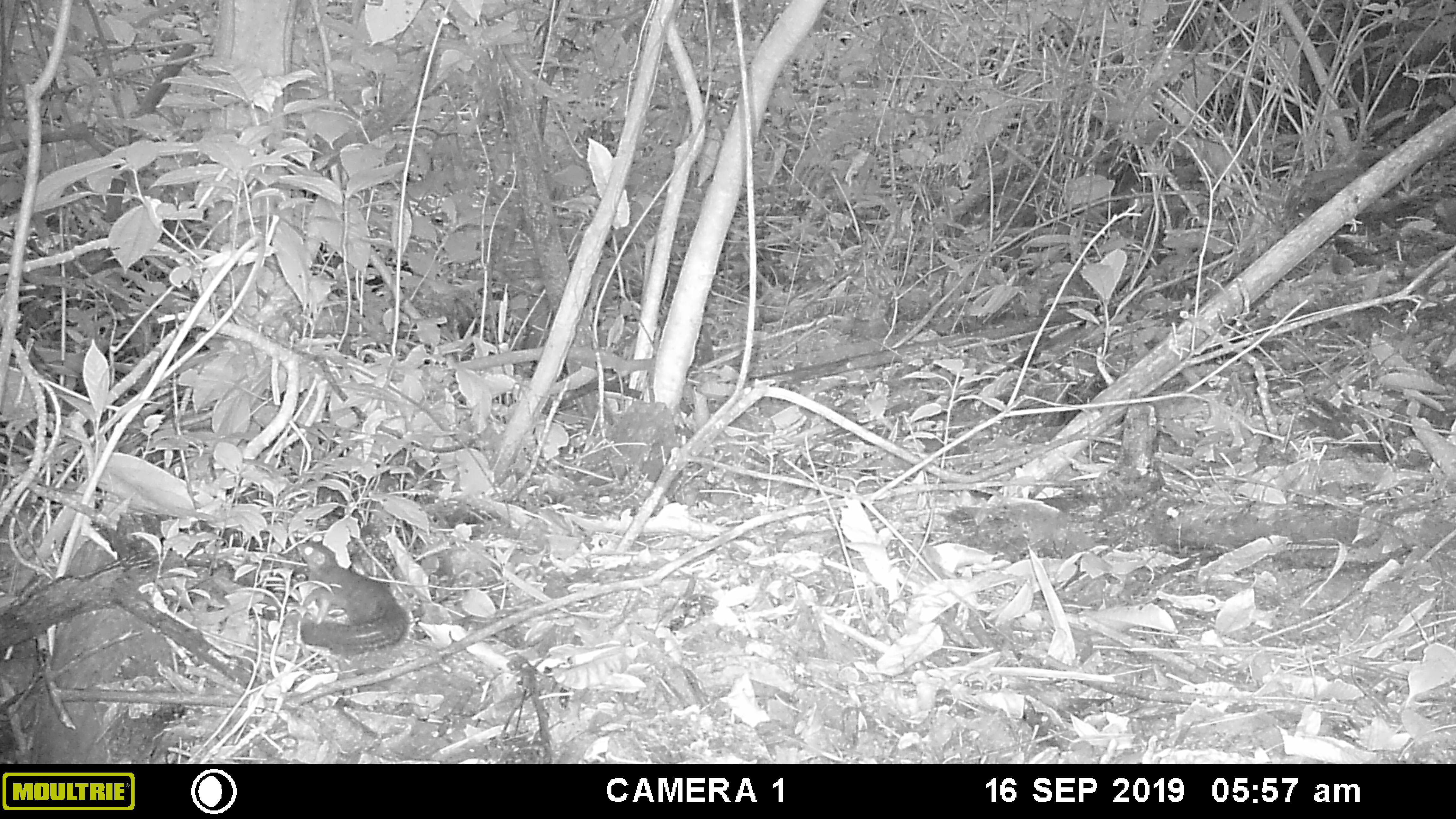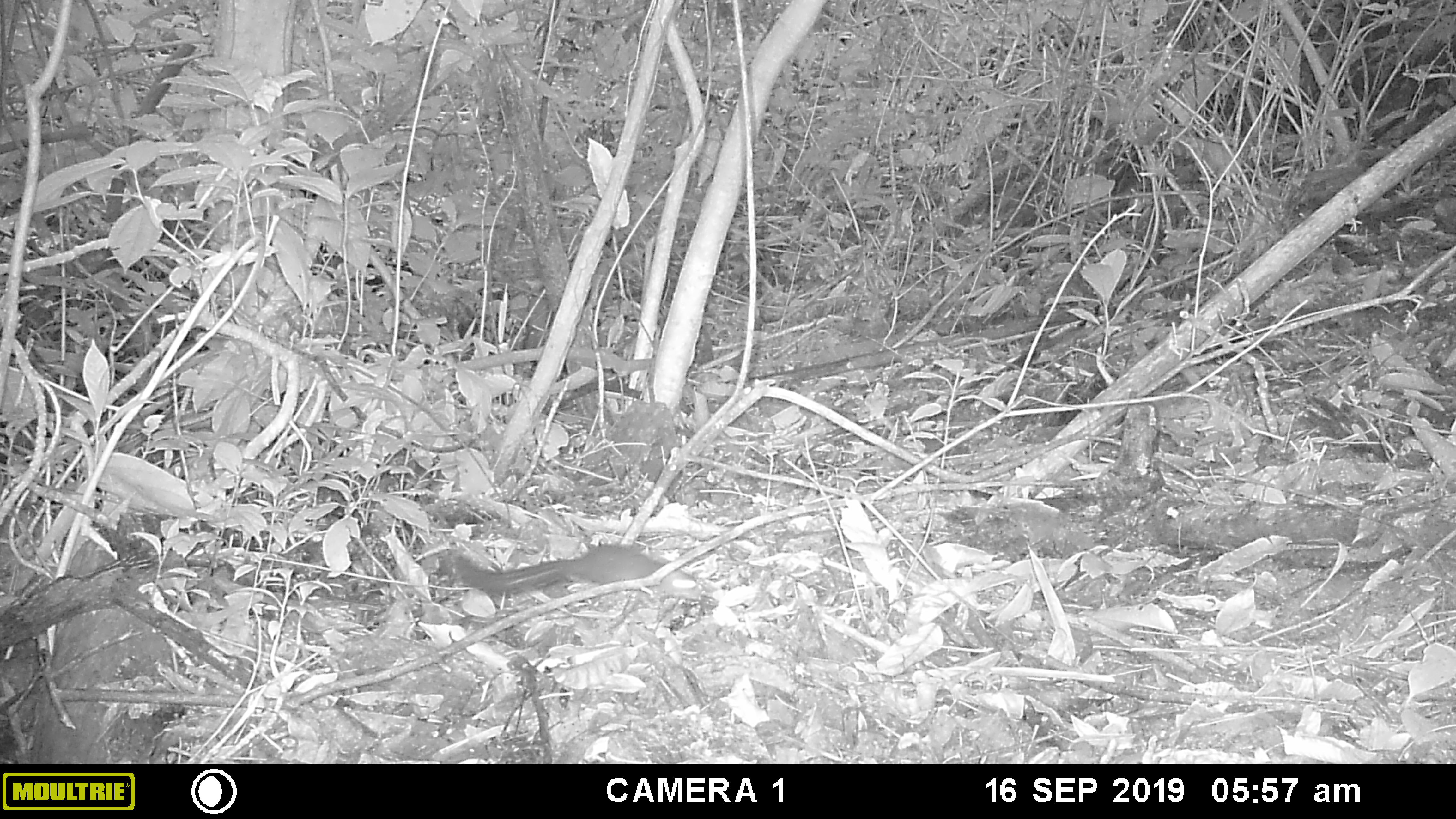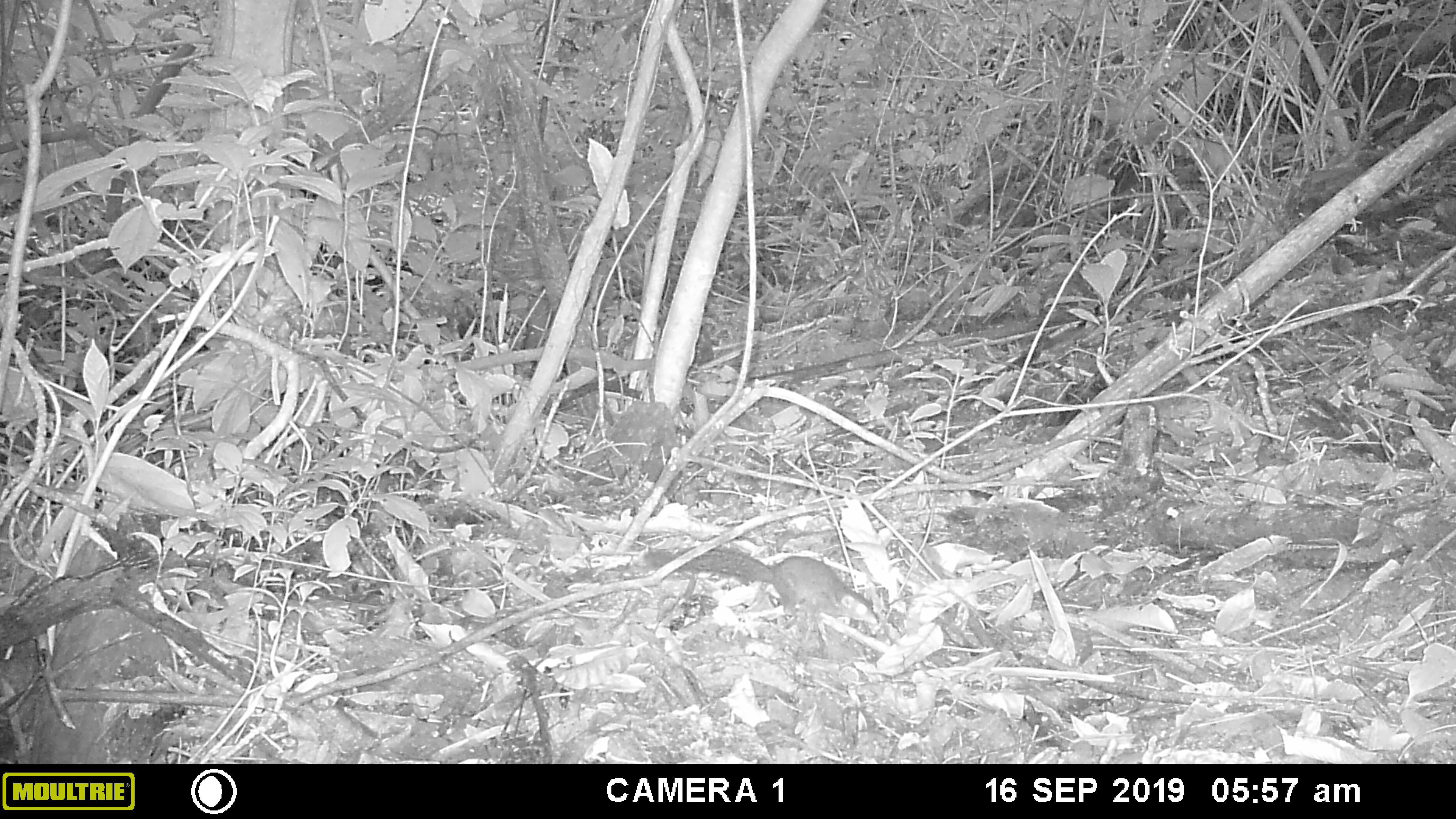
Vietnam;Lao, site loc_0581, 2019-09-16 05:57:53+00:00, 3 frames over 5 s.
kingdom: Animalia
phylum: Chordata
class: Mammalia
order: Rodentia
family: Sciuridae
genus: Sciurus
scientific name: Sciurus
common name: squirrel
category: unidentified squirrel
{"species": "unidentified squirrel (squirrel) (Sciurus)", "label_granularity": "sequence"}